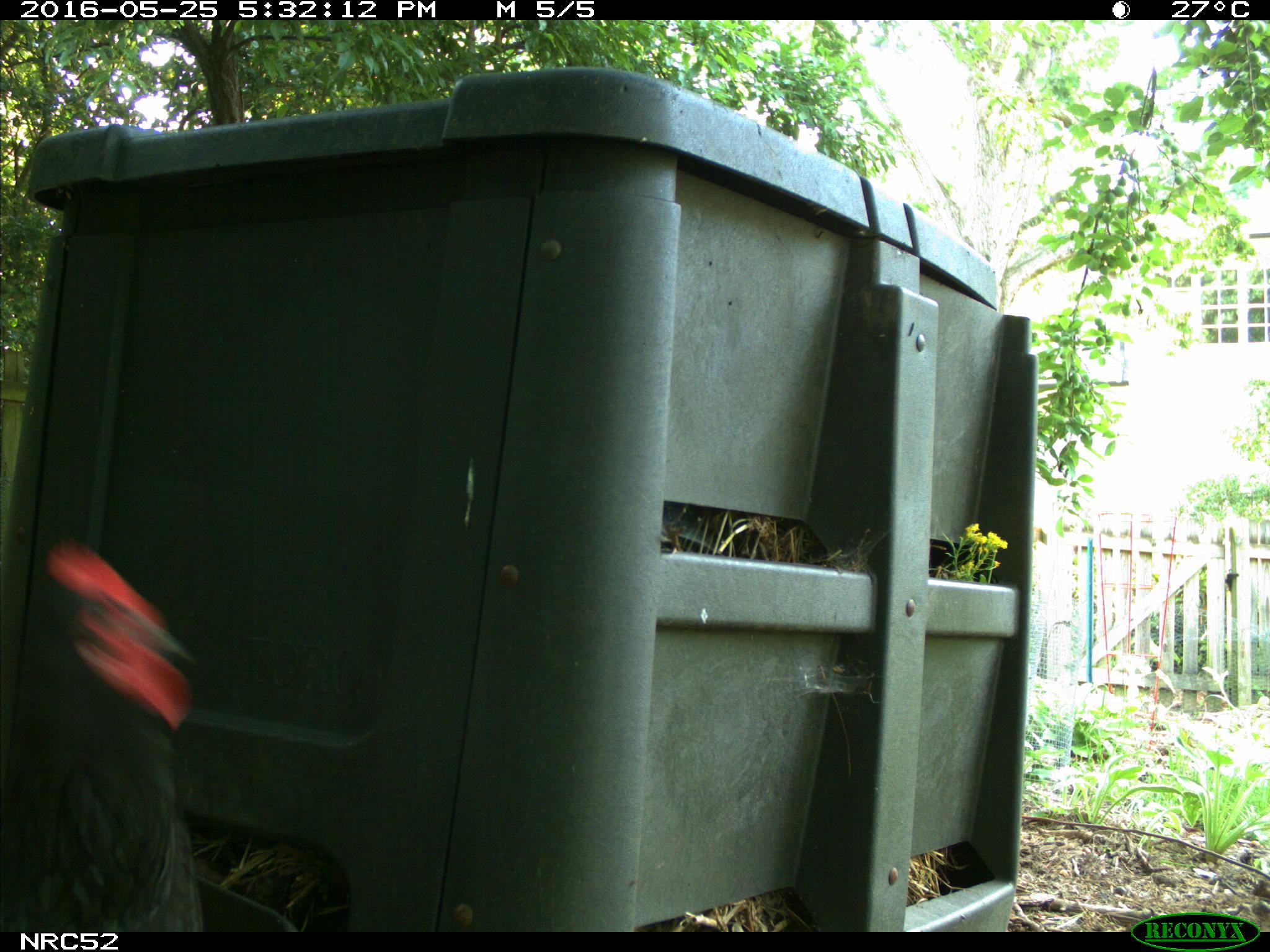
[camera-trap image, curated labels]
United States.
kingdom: Animalia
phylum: Chordata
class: Aves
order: Galliformes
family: Phasianidae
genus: Gallus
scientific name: Gallus gallus domesticus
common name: domestic chicken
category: Chicken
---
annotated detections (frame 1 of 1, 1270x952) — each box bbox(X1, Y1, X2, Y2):
Chicken: bbox(0, 547, 212, 938)